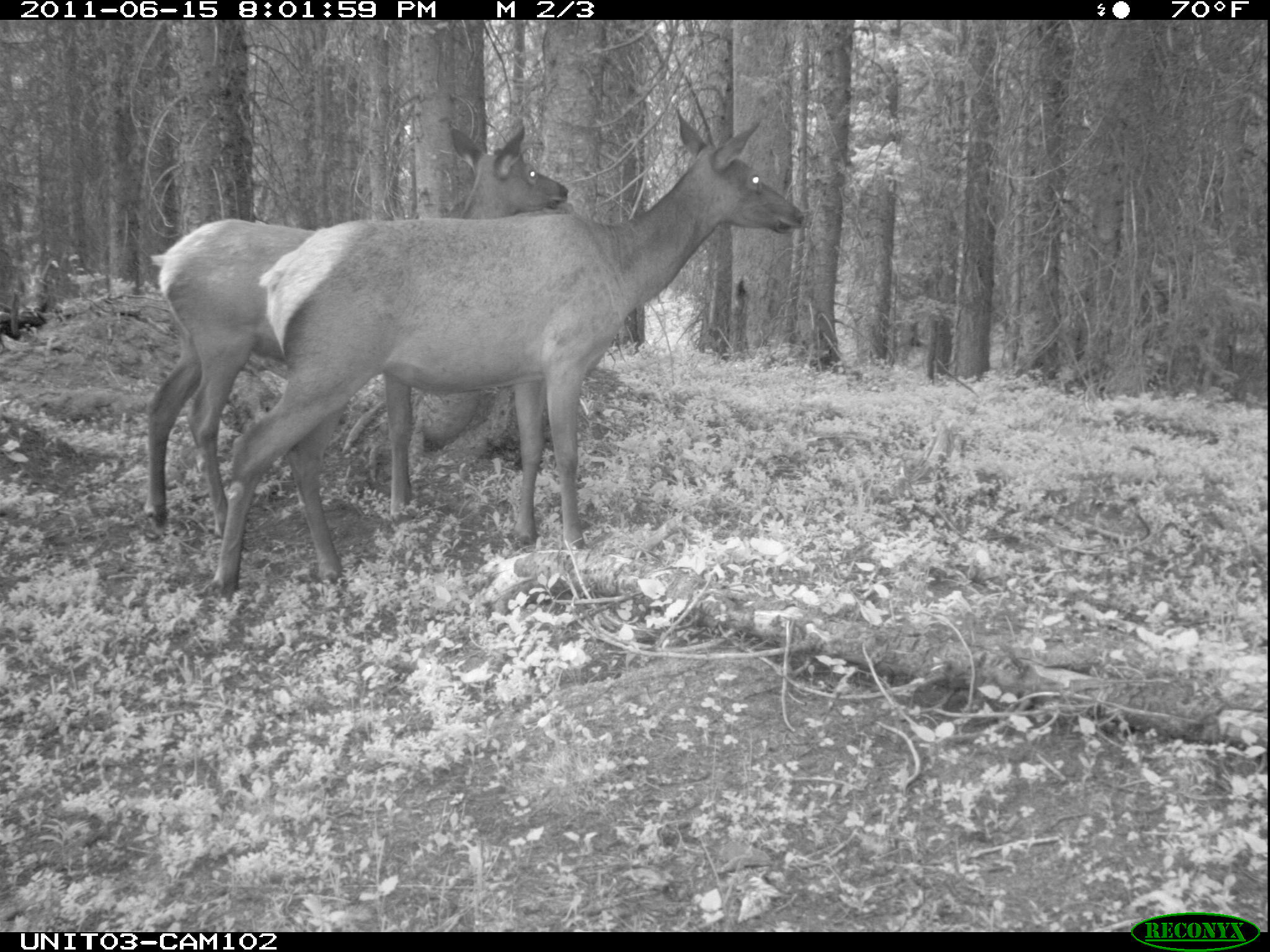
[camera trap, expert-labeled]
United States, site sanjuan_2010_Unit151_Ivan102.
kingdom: Animalia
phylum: Chordata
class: Mammalia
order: Artiodactyla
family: Cervidae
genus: Cervus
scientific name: Cervus elaphus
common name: red deer